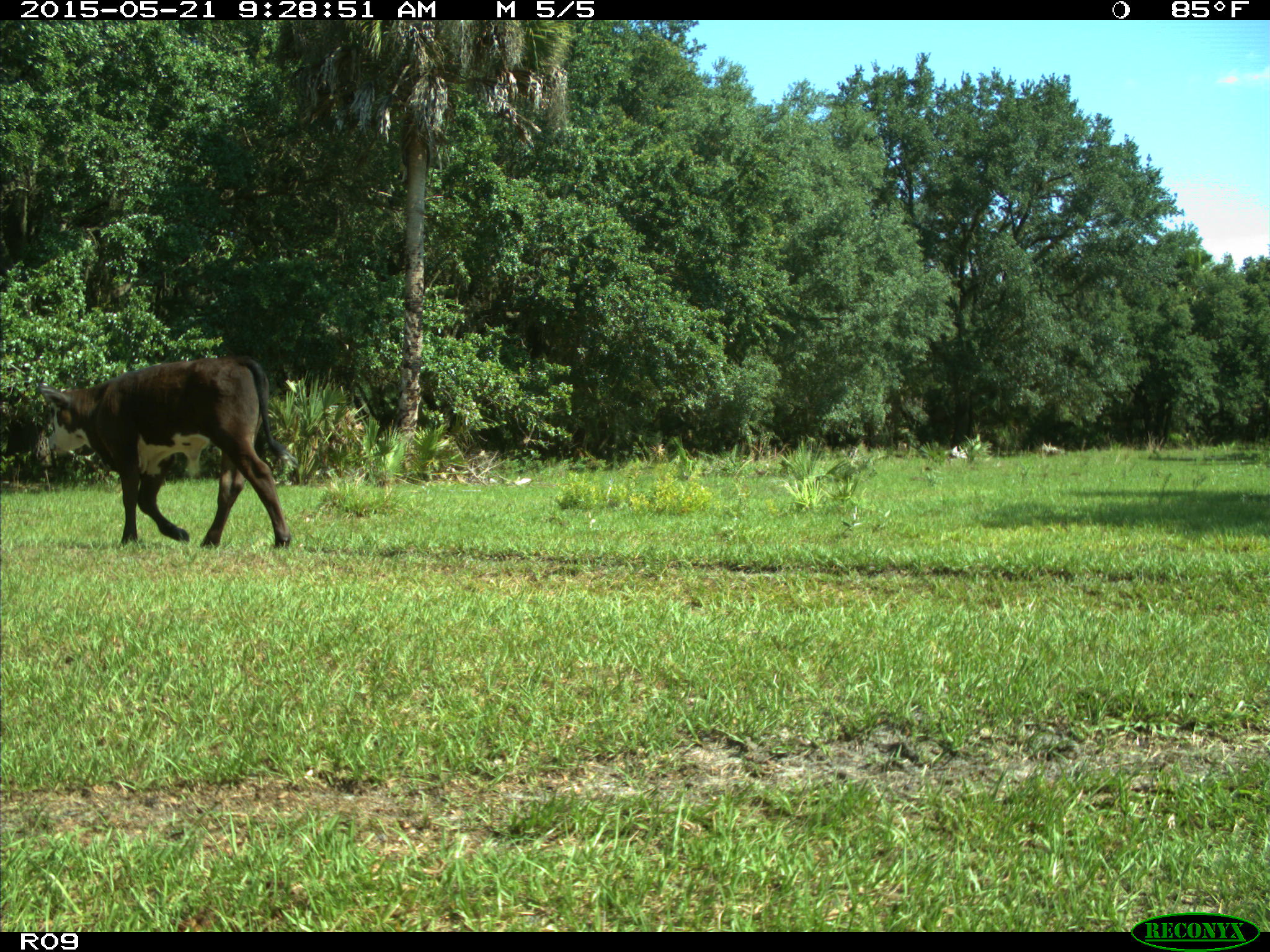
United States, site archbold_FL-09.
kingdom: Animalia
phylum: Chordata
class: Mammalia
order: Artiodactyla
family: Bovidae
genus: Bos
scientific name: Bos taurus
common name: domestic cow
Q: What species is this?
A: Bos taurus (domestic cow).